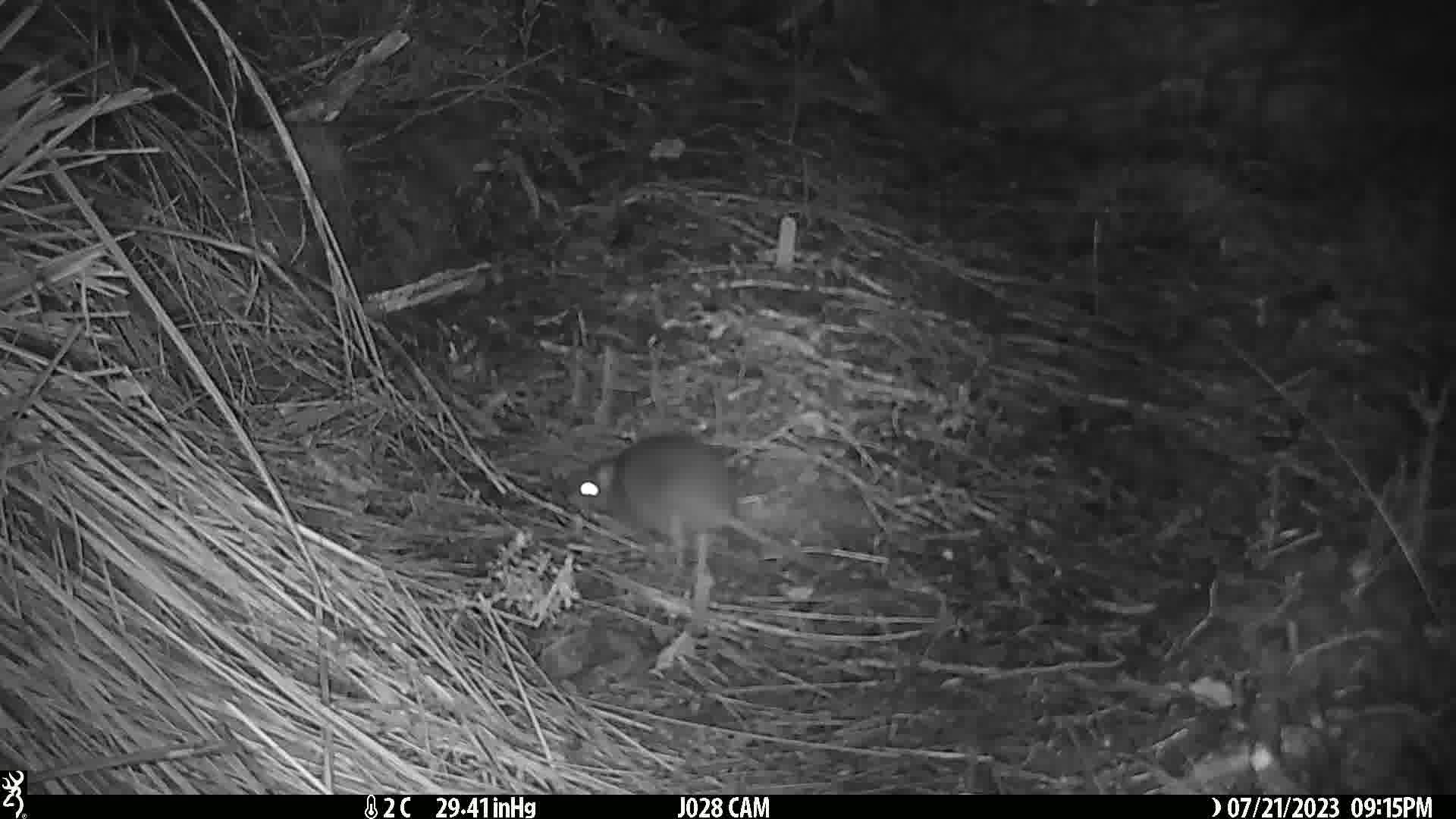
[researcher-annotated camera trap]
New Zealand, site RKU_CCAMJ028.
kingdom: Animalia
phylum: Chordata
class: Mammalia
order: Rodentia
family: Muridae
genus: Rattus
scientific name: Rattus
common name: rat